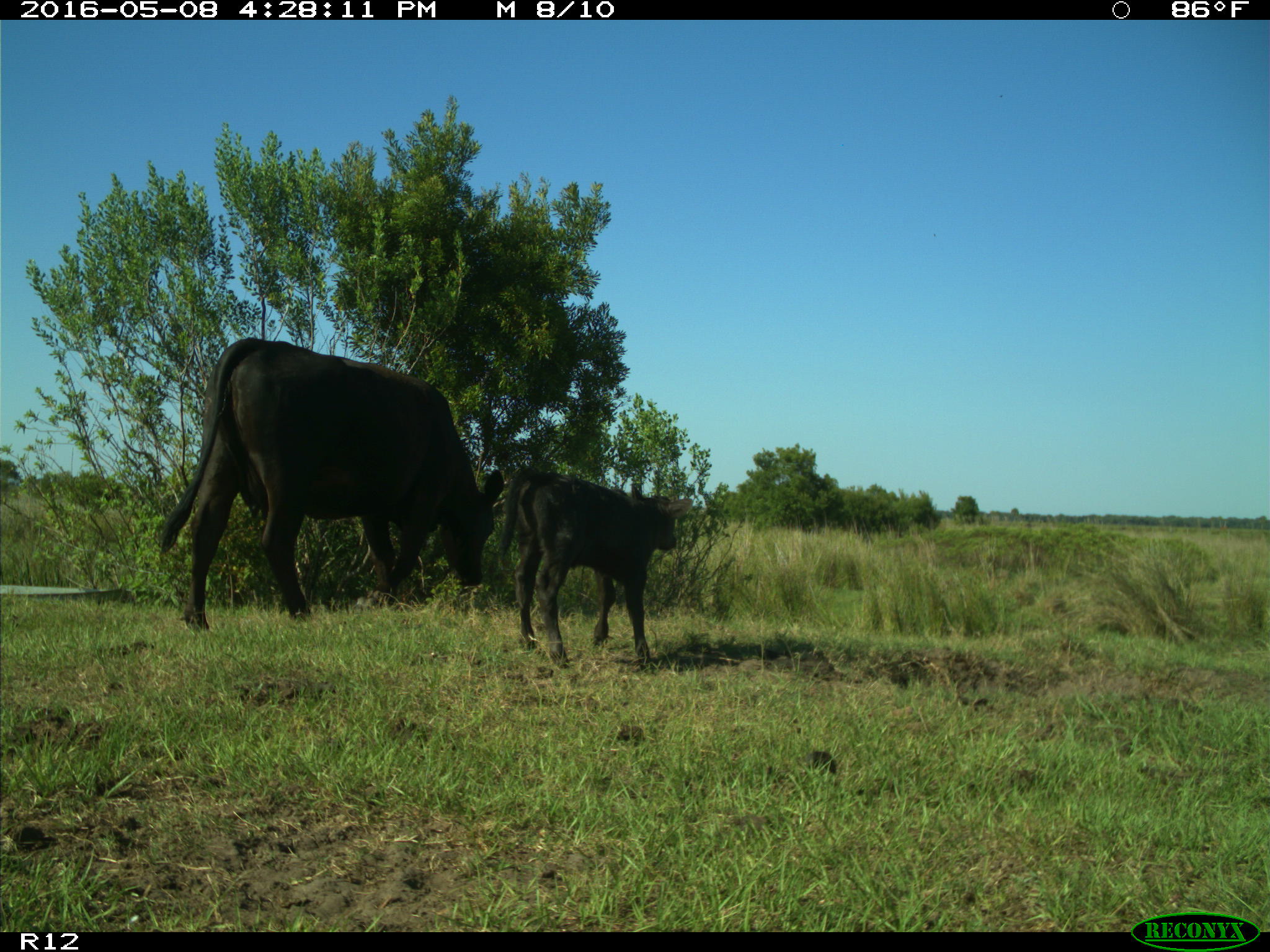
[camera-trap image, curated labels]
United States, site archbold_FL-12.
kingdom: Animalia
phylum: Chordata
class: Mammalia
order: Artiodactyla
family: Bovidae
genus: Bos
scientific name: Bos taurus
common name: domestic cow